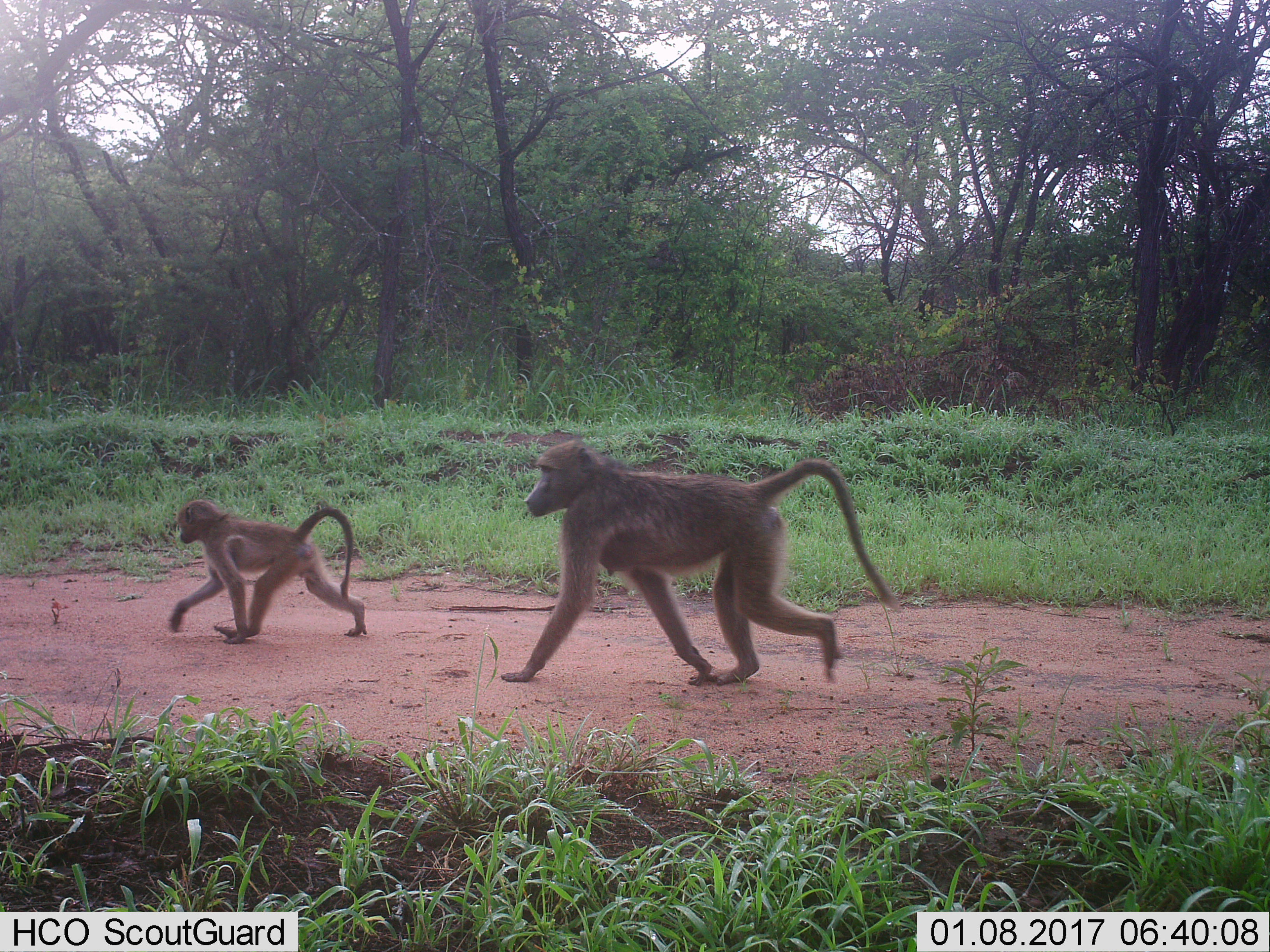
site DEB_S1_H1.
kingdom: Animalia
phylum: Chordata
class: Mammalia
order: Primates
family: Cercopithecidae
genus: Papio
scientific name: Papio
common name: baboon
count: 2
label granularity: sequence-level